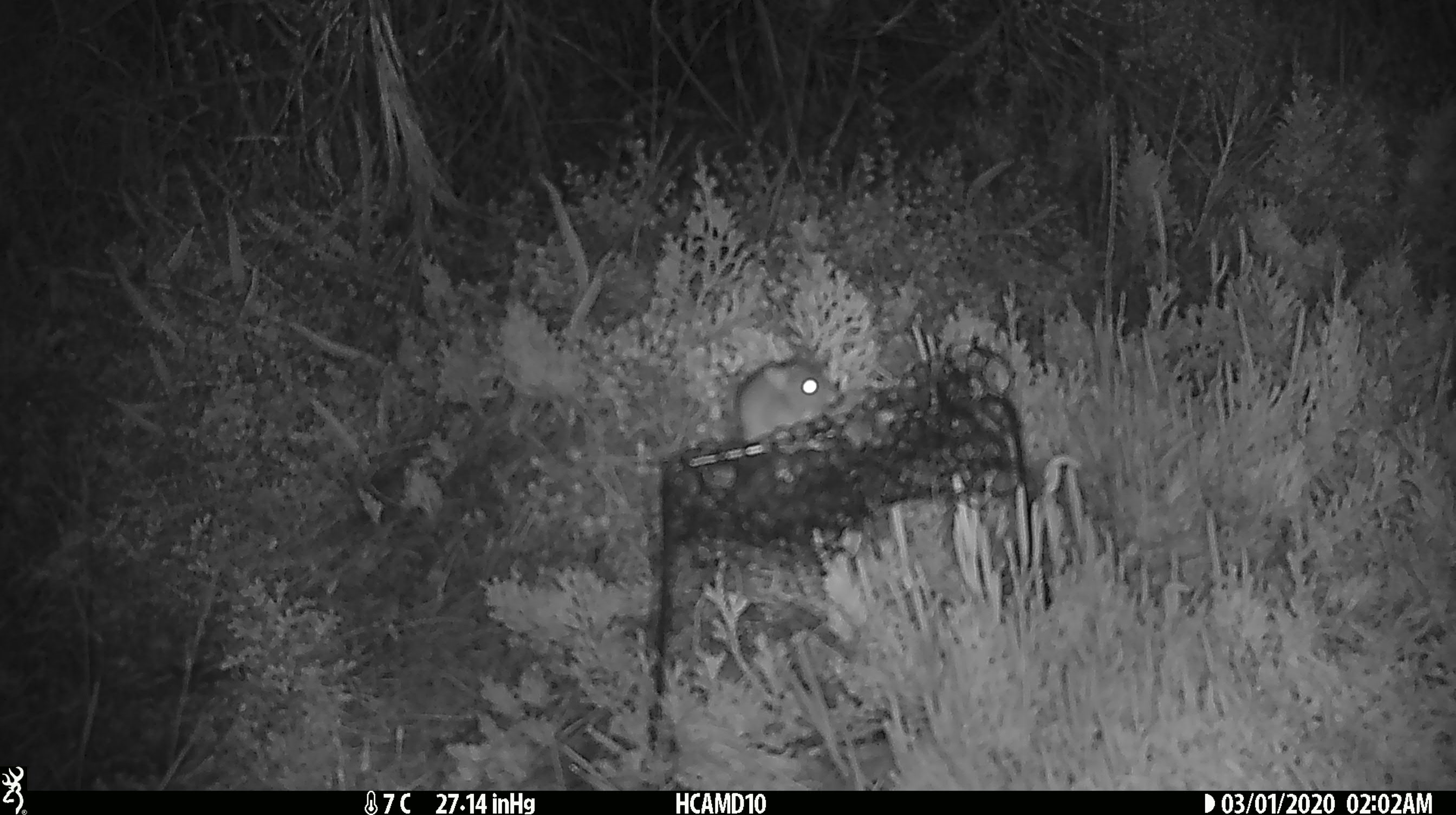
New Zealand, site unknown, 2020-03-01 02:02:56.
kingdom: Animalia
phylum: Chordata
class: Mammalia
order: Rodentia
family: Muridae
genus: Mus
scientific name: Mus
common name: mouse